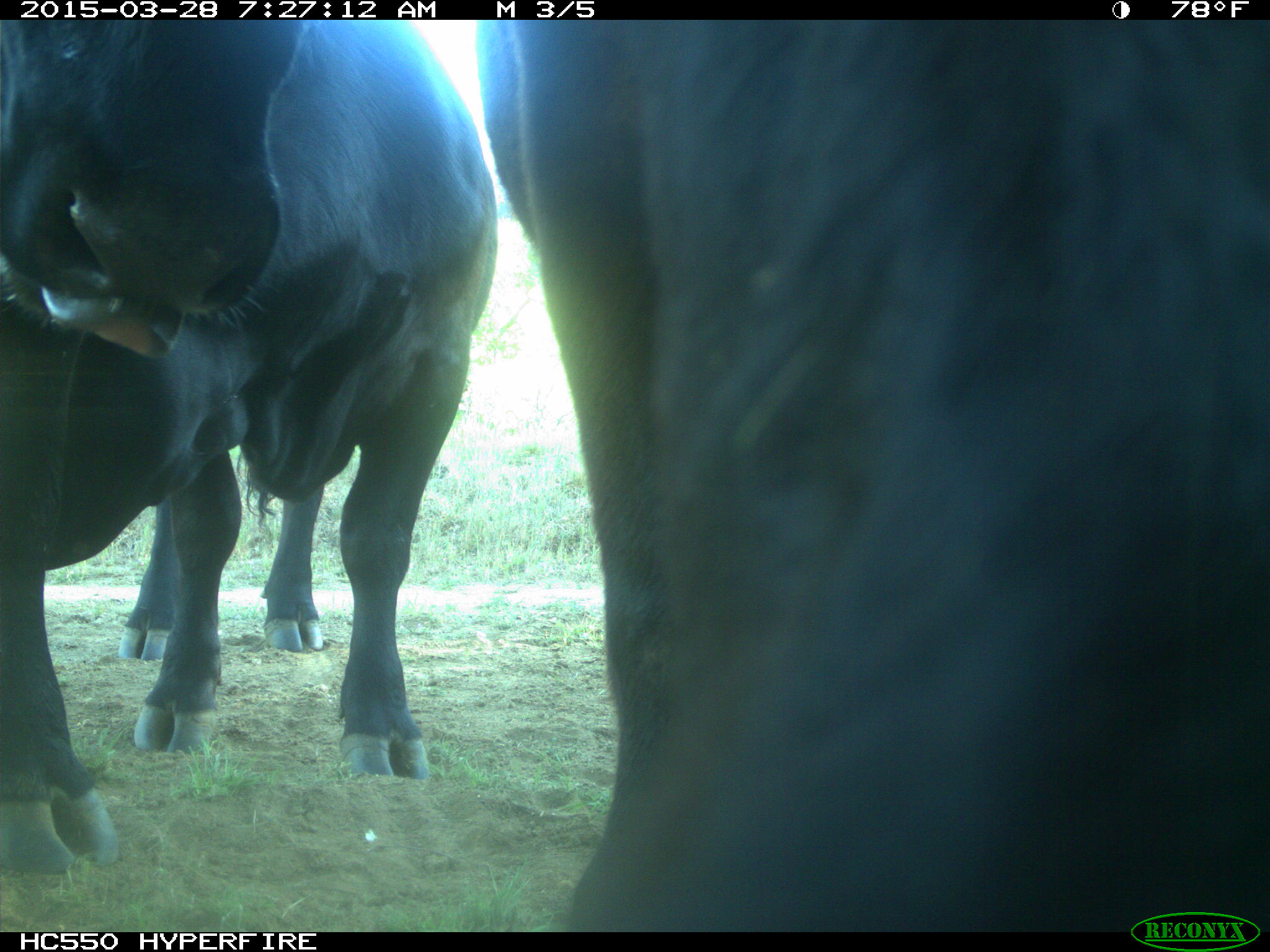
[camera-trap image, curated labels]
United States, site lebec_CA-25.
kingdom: Animalia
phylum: Chordata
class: Mammalia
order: Artiodactyla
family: Bovidae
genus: Bos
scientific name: Bos taurus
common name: domestic cow